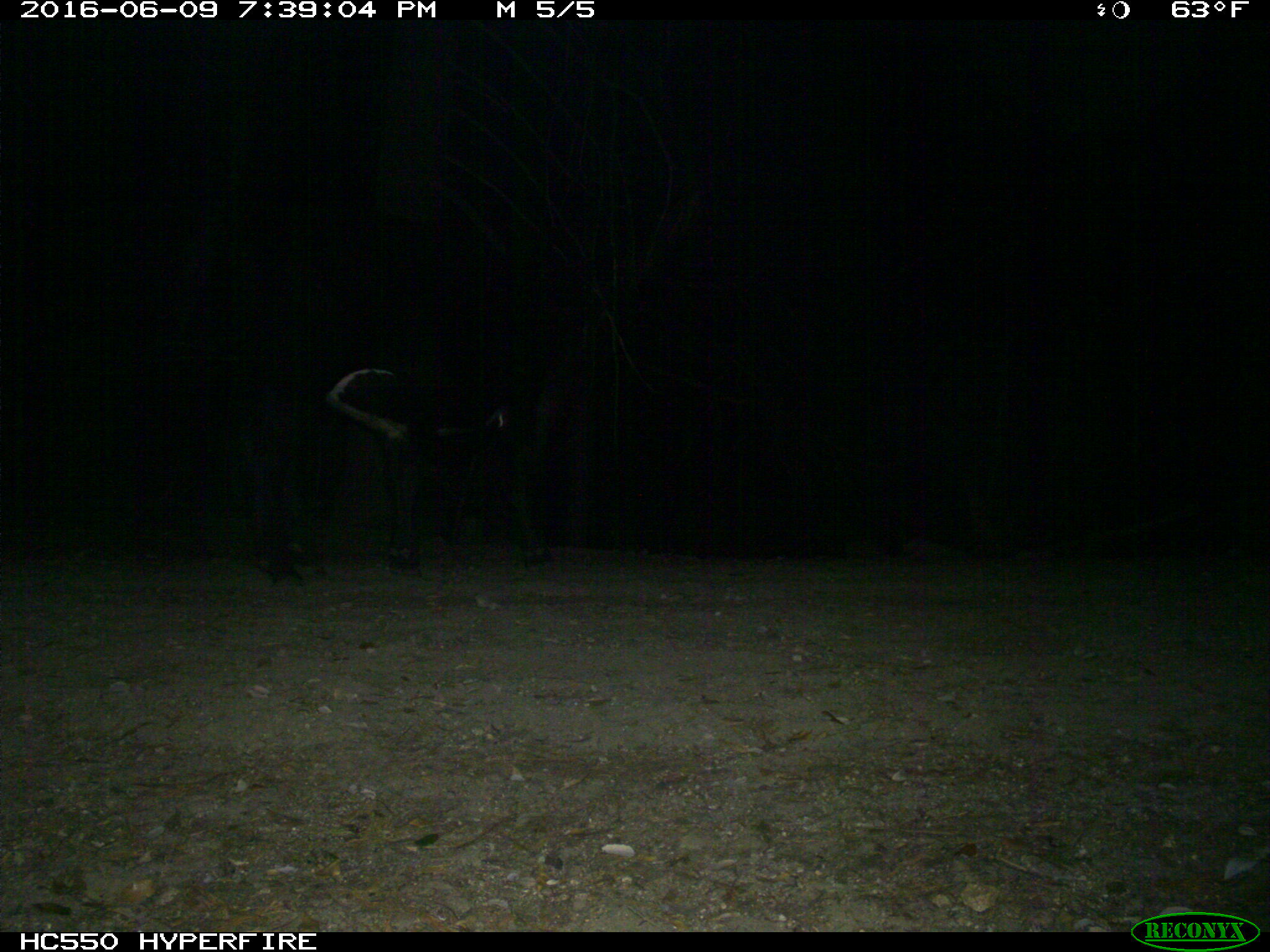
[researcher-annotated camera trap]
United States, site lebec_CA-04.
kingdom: Animalia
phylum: Chordata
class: Mammalia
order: Artiodactyla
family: Bovidae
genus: Bos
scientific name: Bos taurus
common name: domestic cow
Bos taurus (domestic cow).